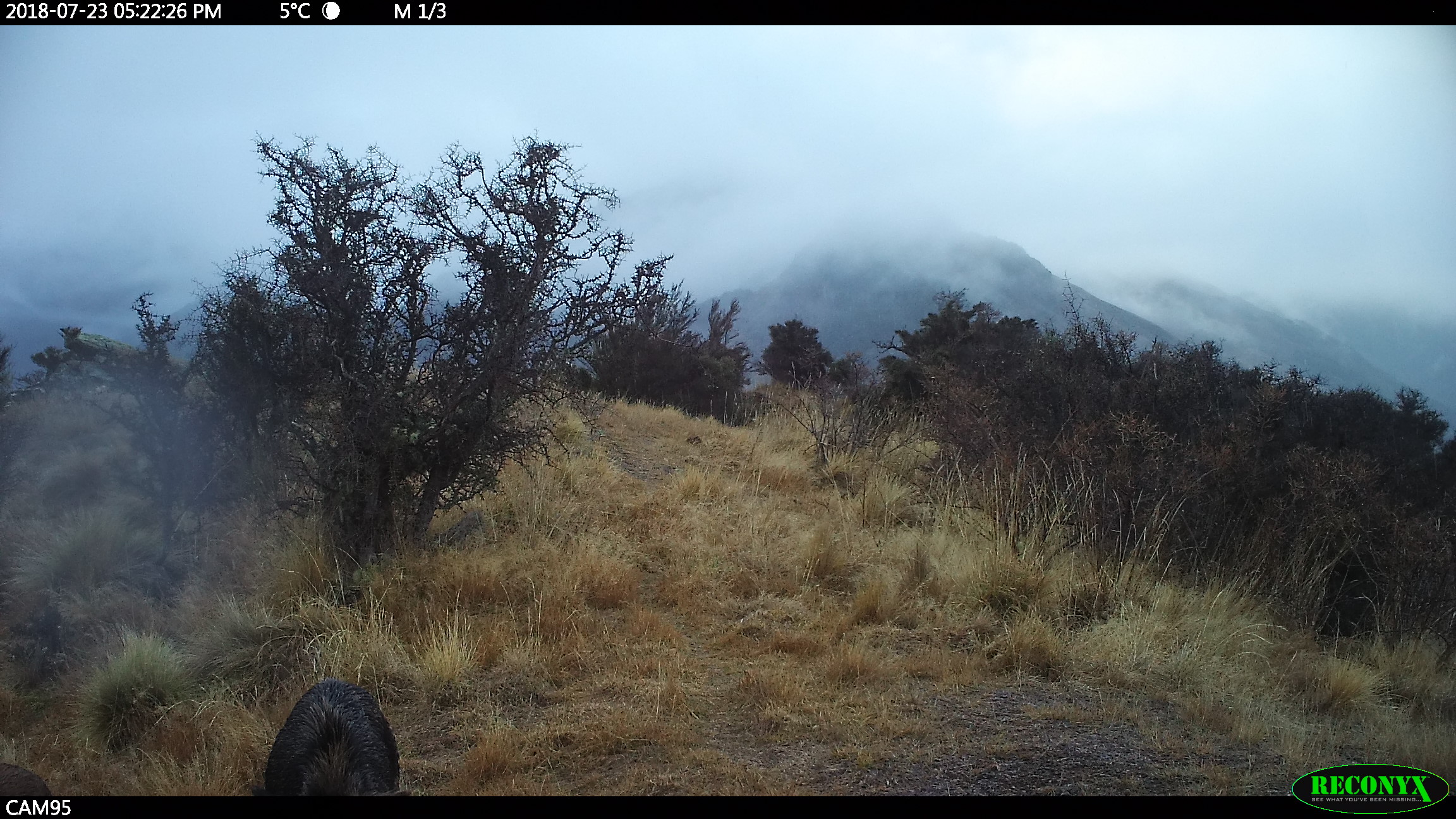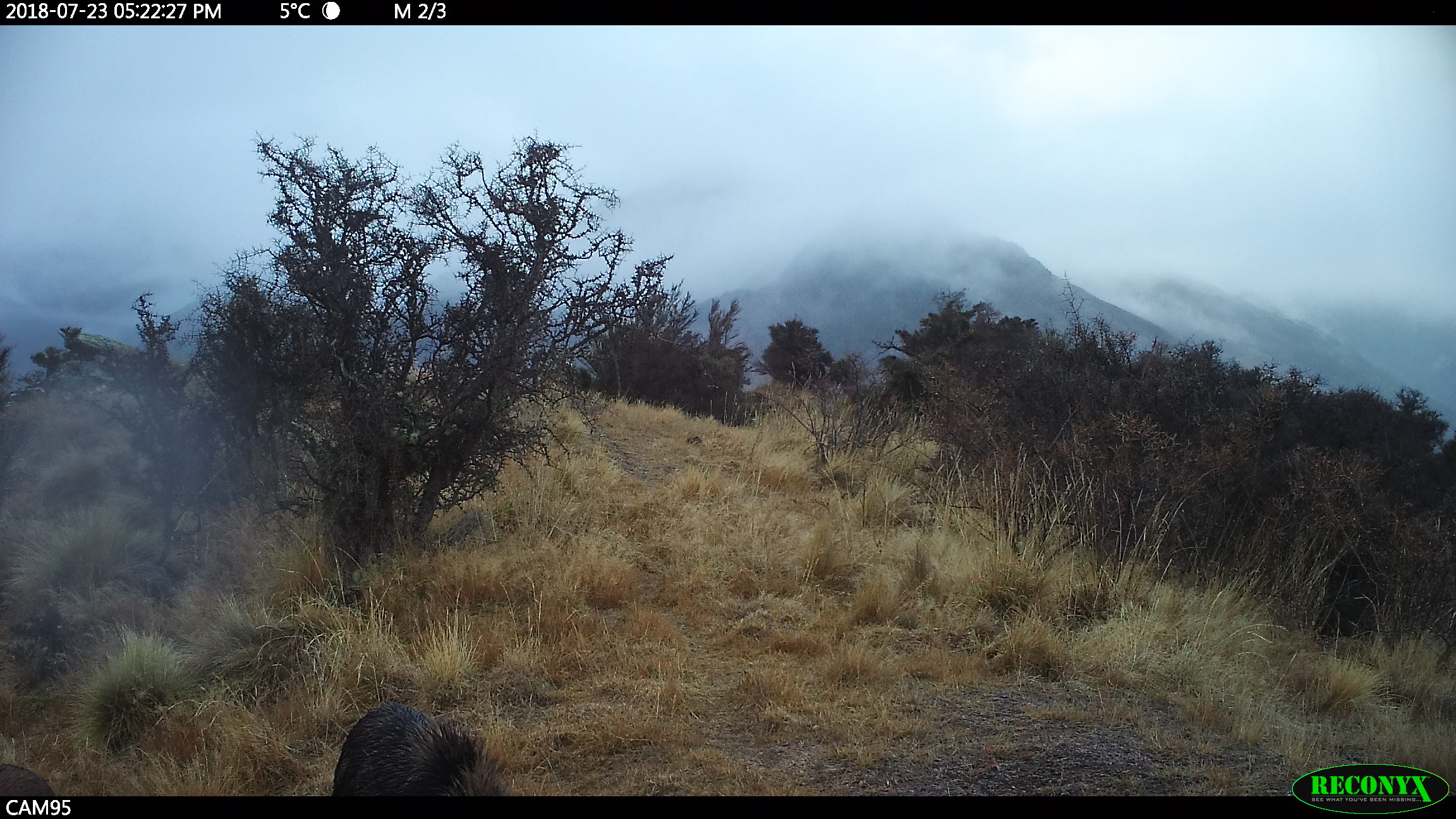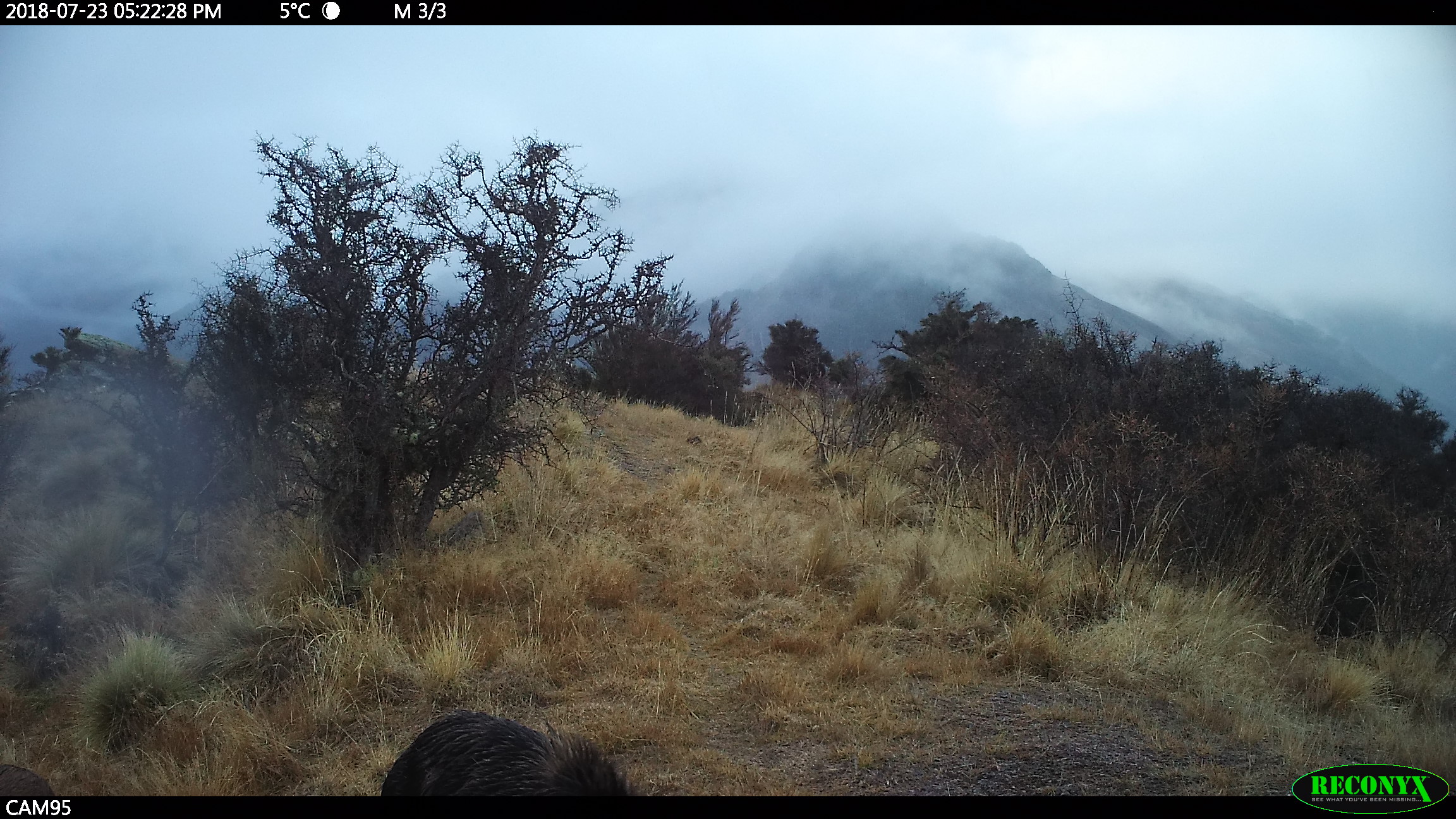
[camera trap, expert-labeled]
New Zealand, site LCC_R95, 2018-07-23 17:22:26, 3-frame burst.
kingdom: Animalia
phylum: Chordata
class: Mammalia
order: Artiodactyla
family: Suidae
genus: Sus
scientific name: Sus scrofa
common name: pig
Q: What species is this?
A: Pig (Sus scrofa).